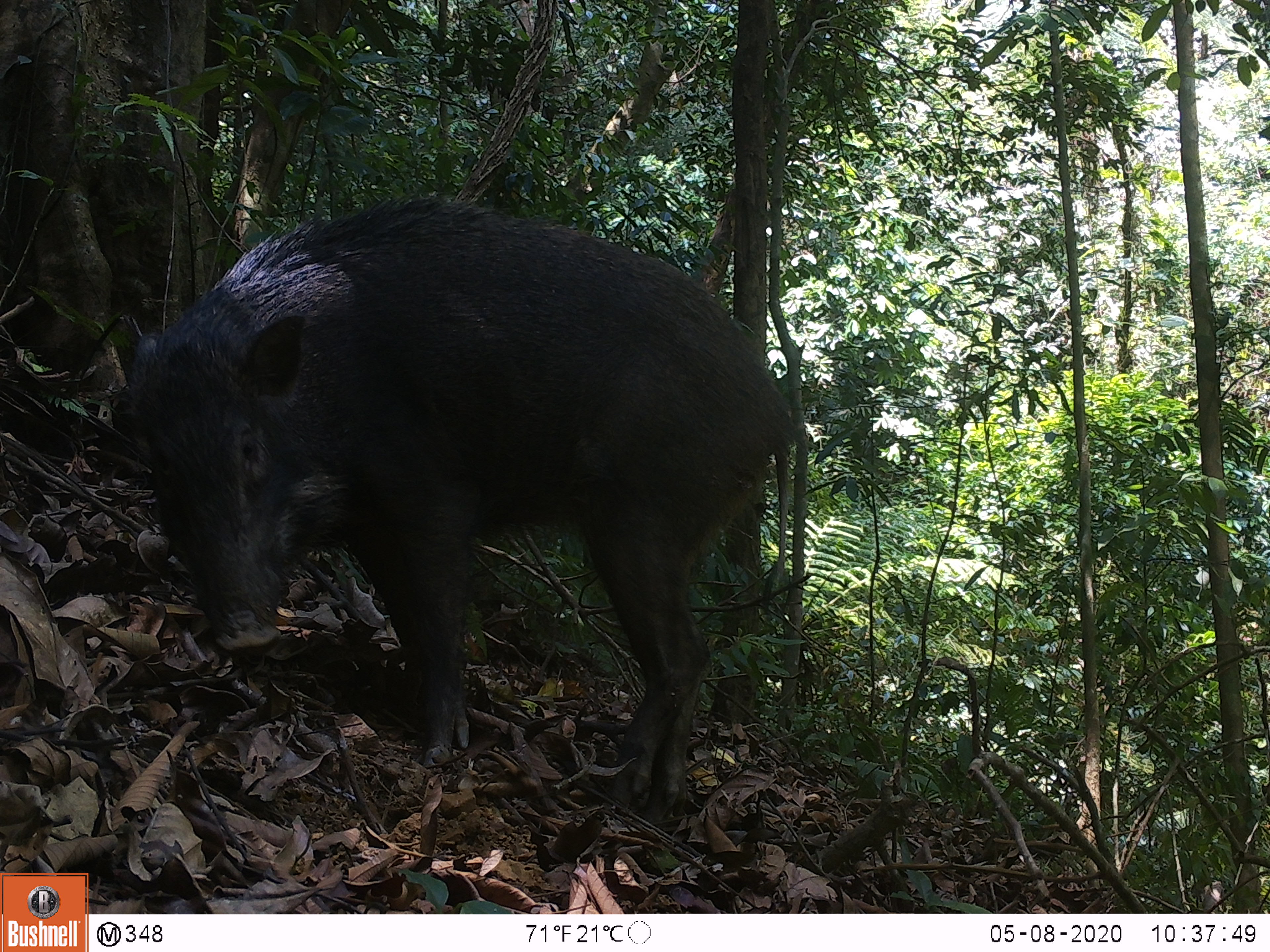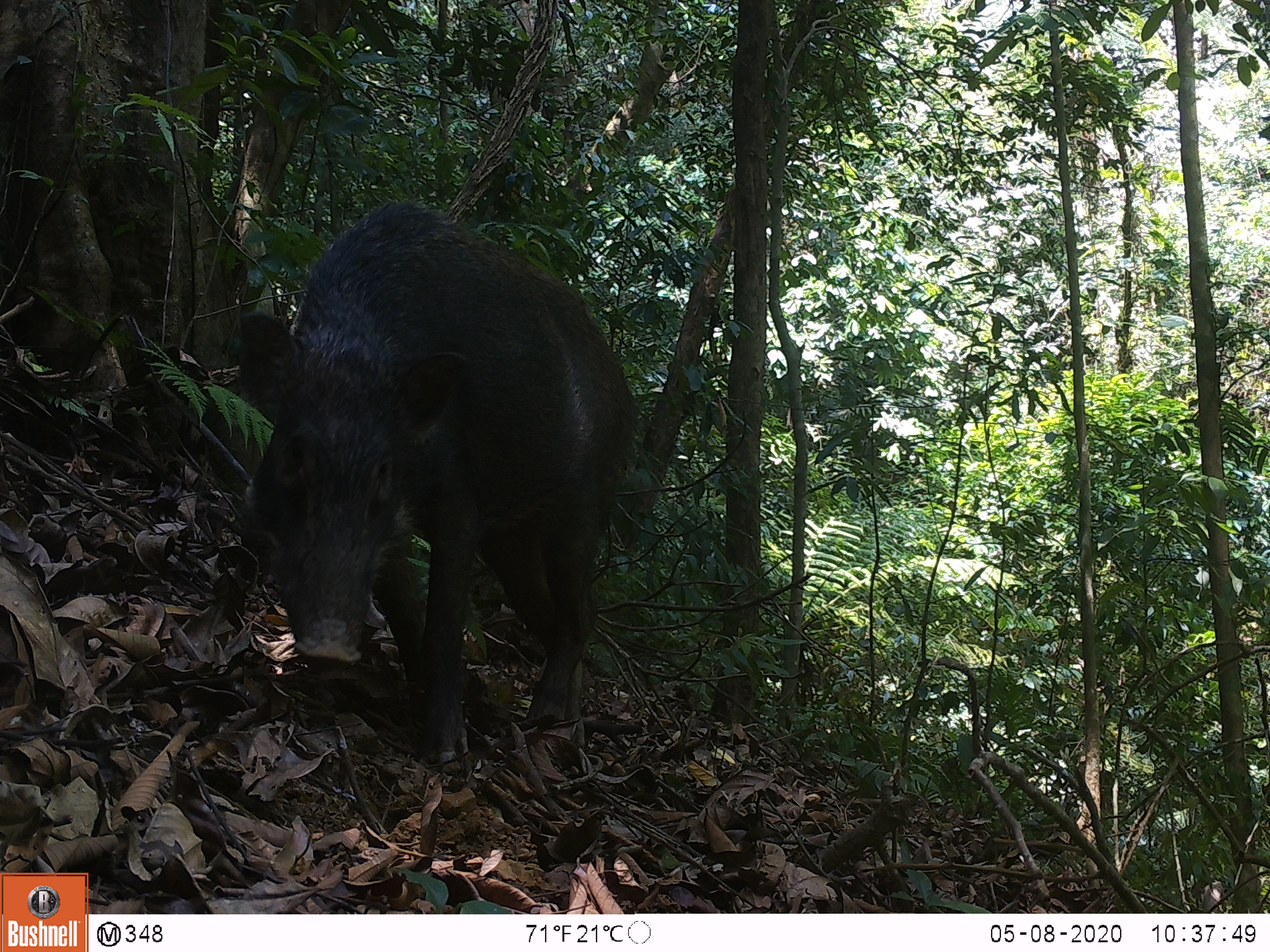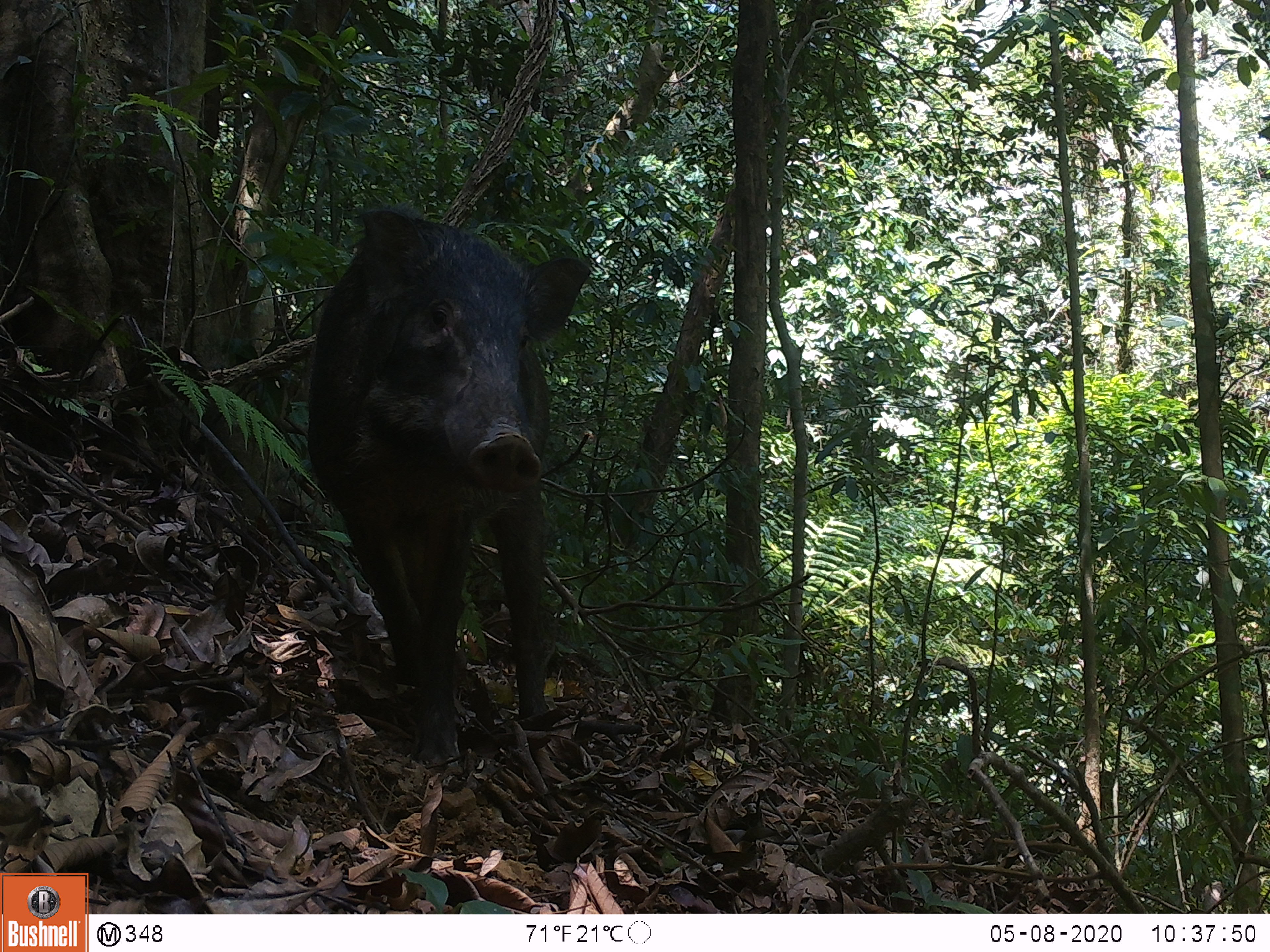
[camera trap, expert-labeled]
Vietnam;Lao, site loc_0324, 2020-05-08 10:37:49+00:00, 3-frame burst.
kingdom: Animalia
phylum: Chordata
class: Mammalia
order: Artiodactyla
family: Suidae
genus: Sus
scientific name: Sus scrofa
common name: eurasian wild pig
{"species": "eurasian wild pig (Sus scrofa)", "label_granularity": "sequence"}